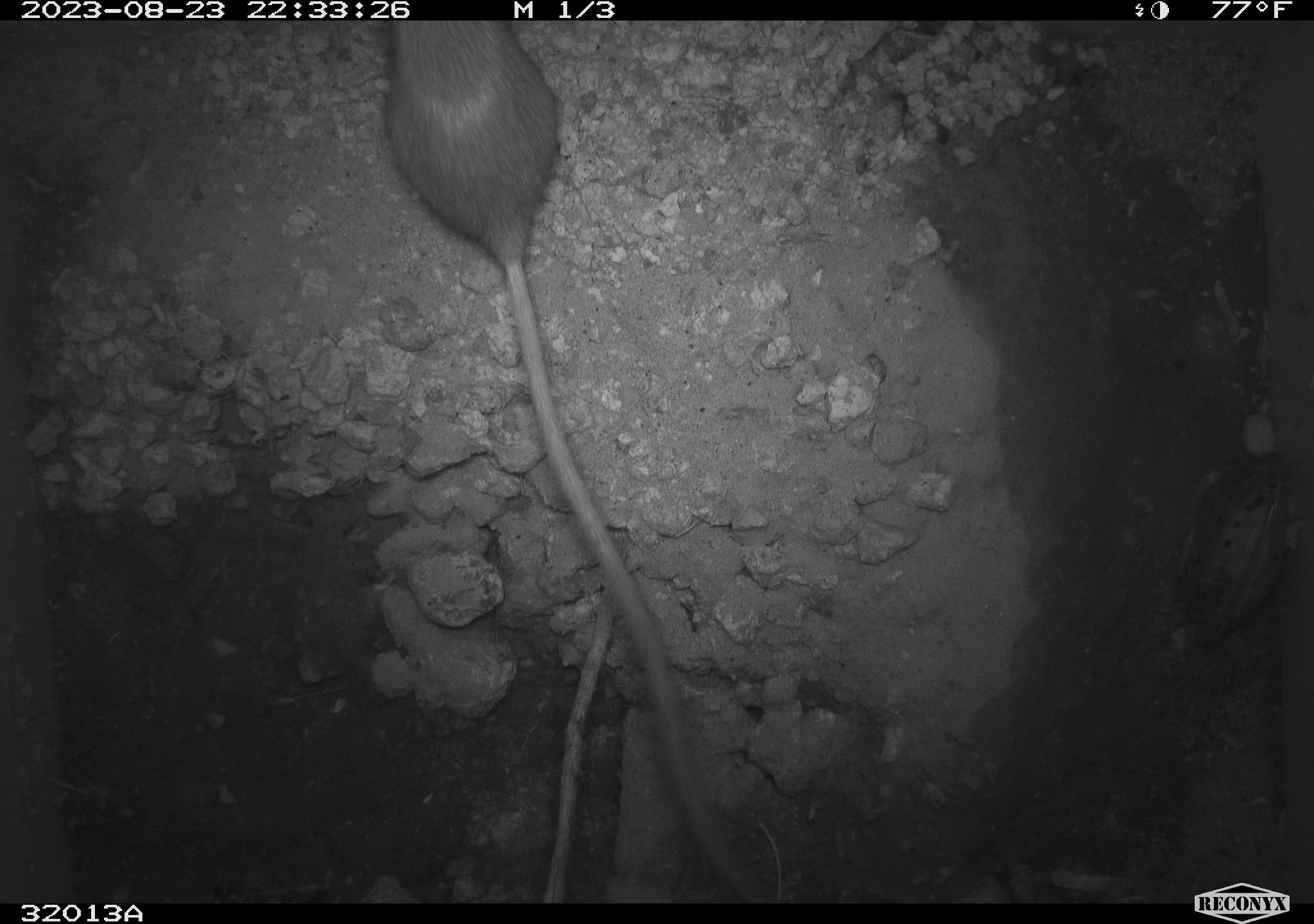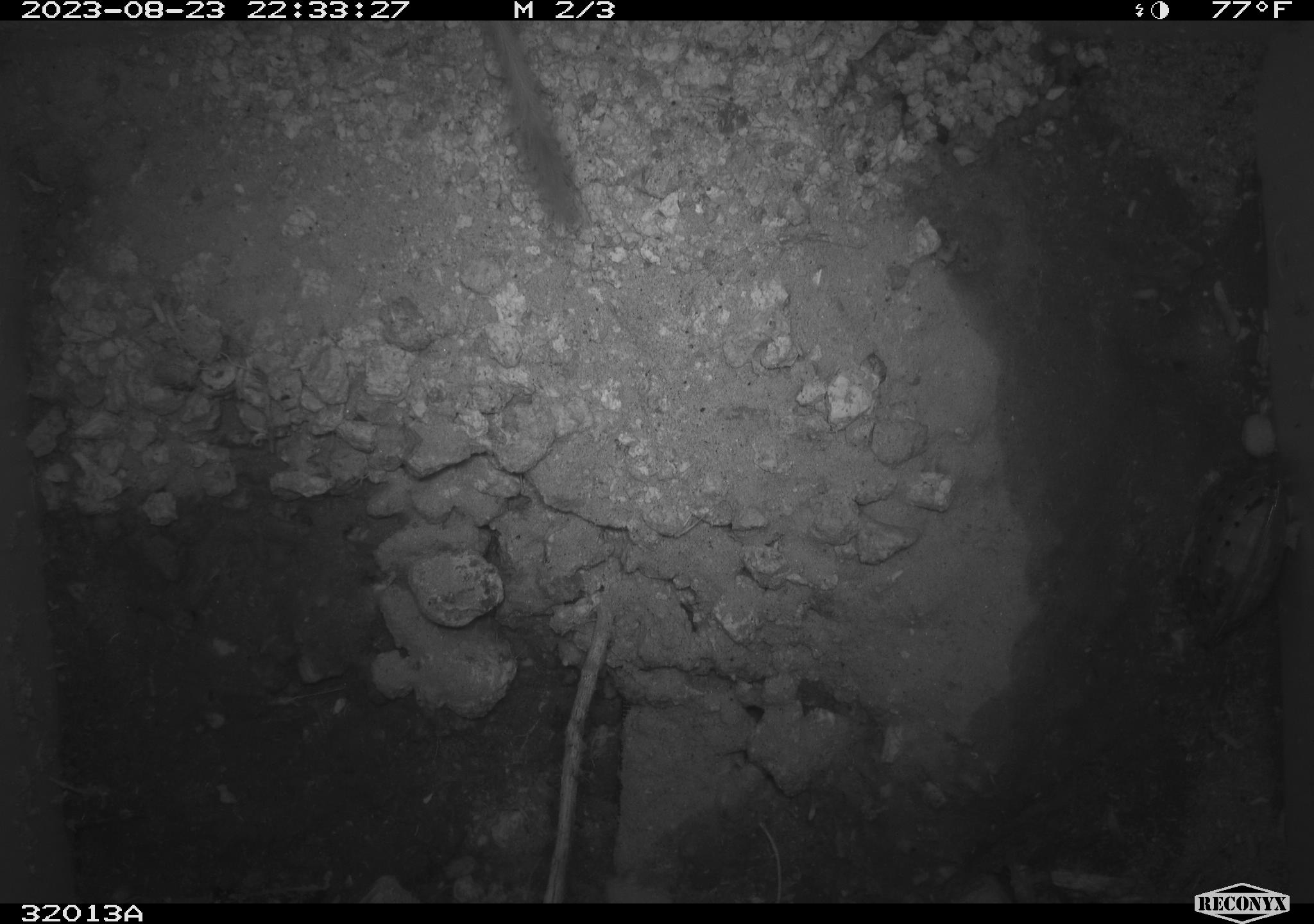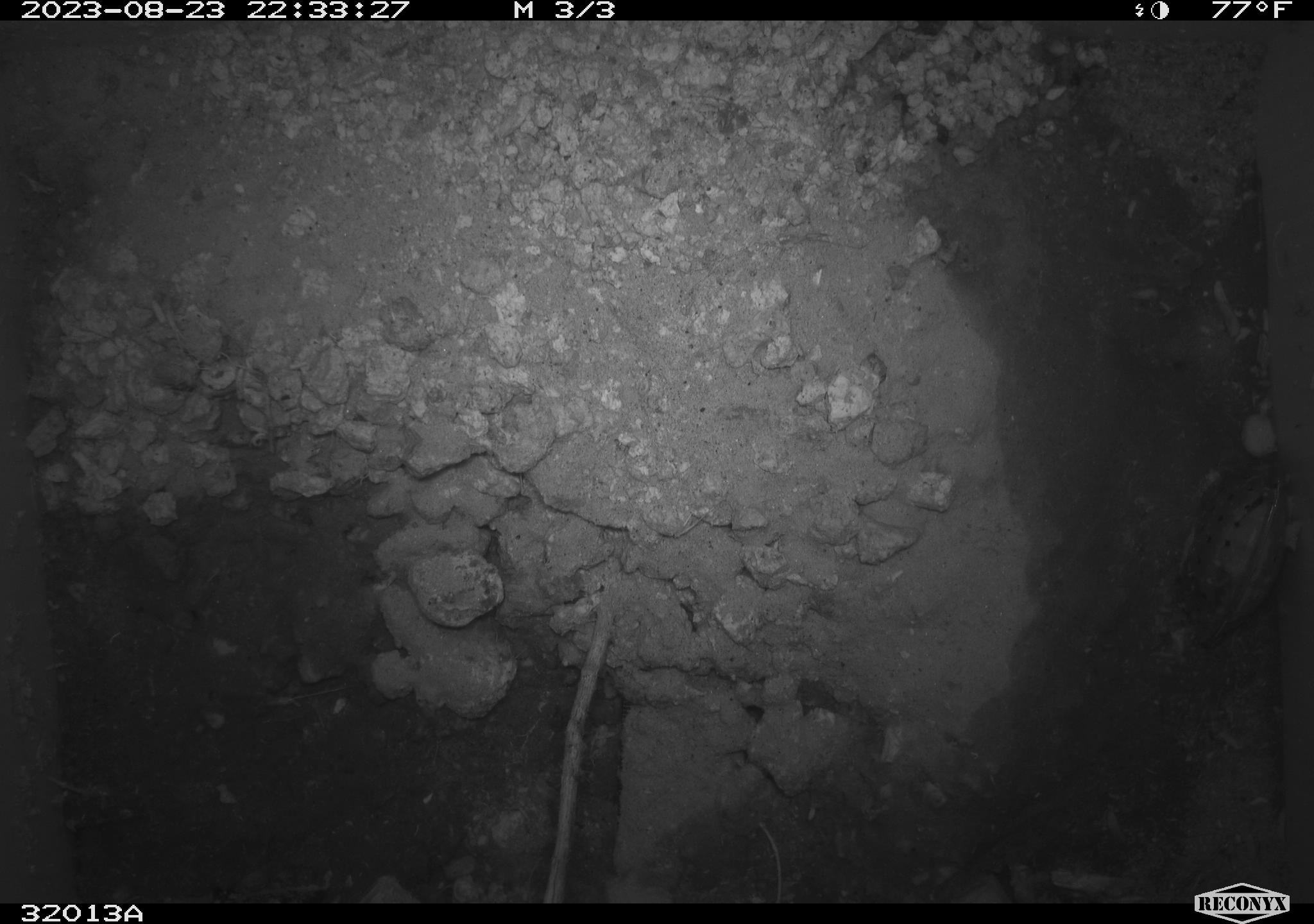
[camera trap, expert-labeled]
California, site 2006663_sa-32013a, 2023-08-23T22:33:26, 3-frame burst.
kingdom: Animalia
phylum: Chordata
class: Mammalia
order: Rodentia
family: Heteromyidae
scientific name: Heteromyidae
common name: kangaroo rats and pocket mice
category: heteromyidae family